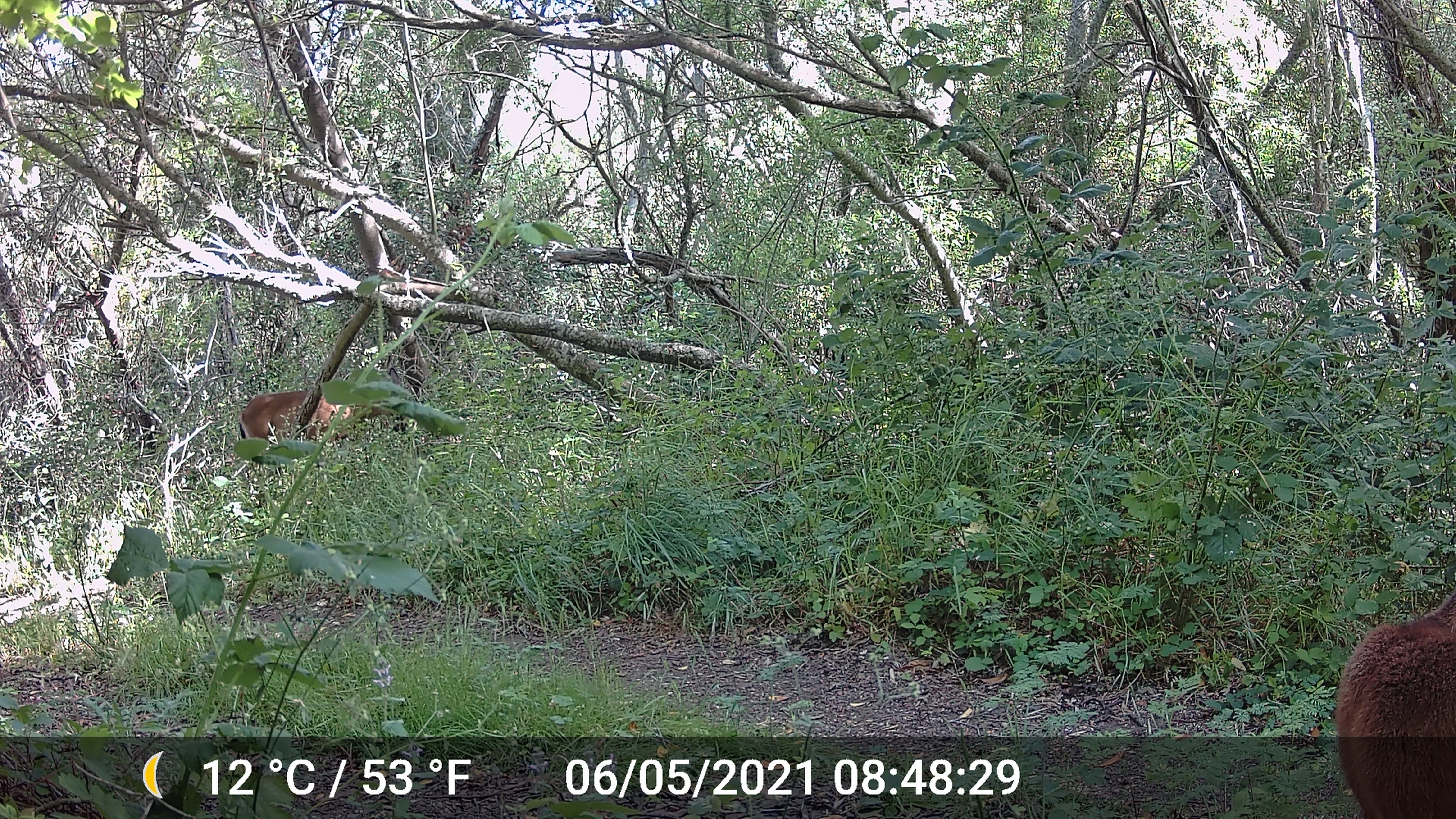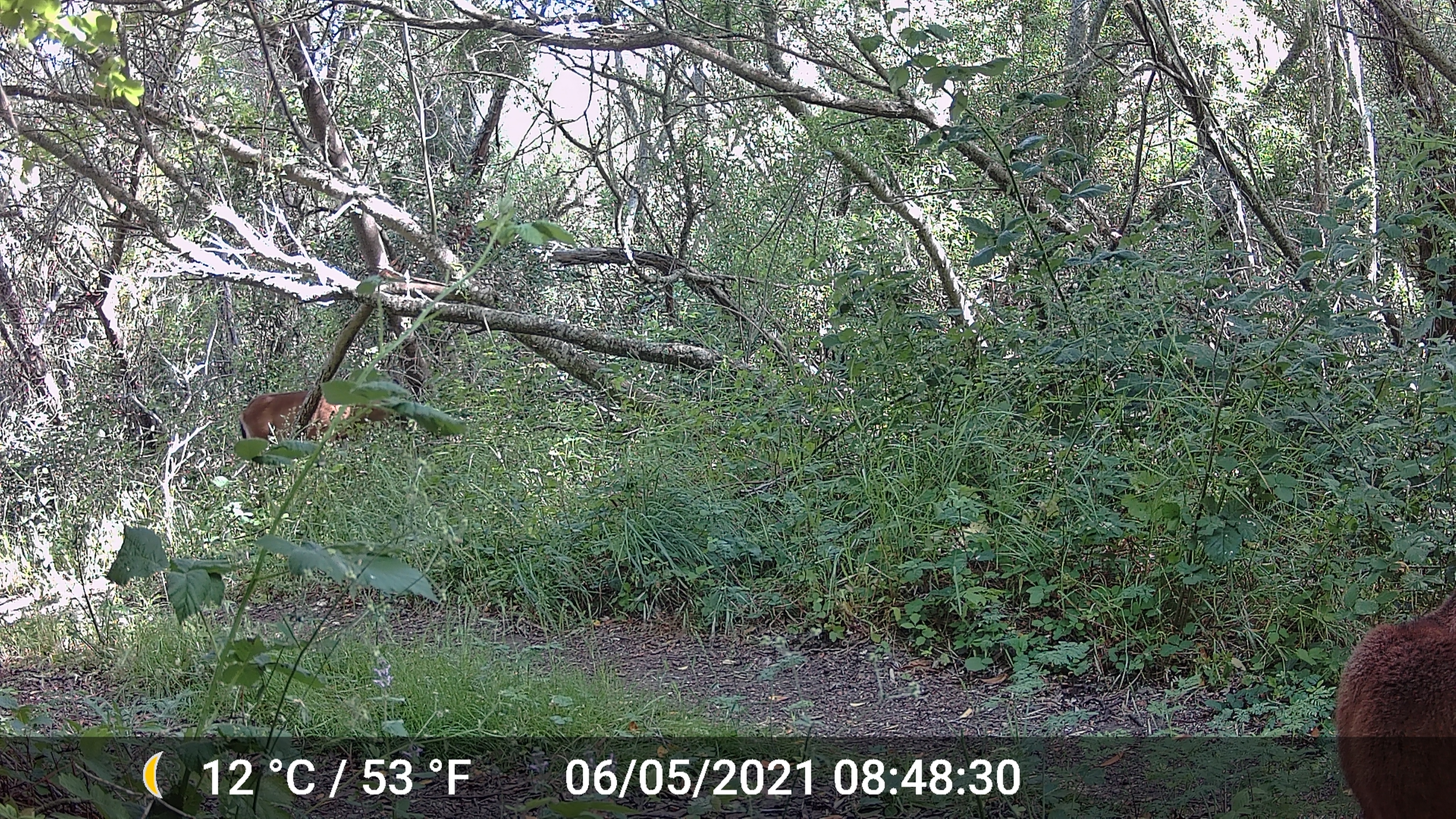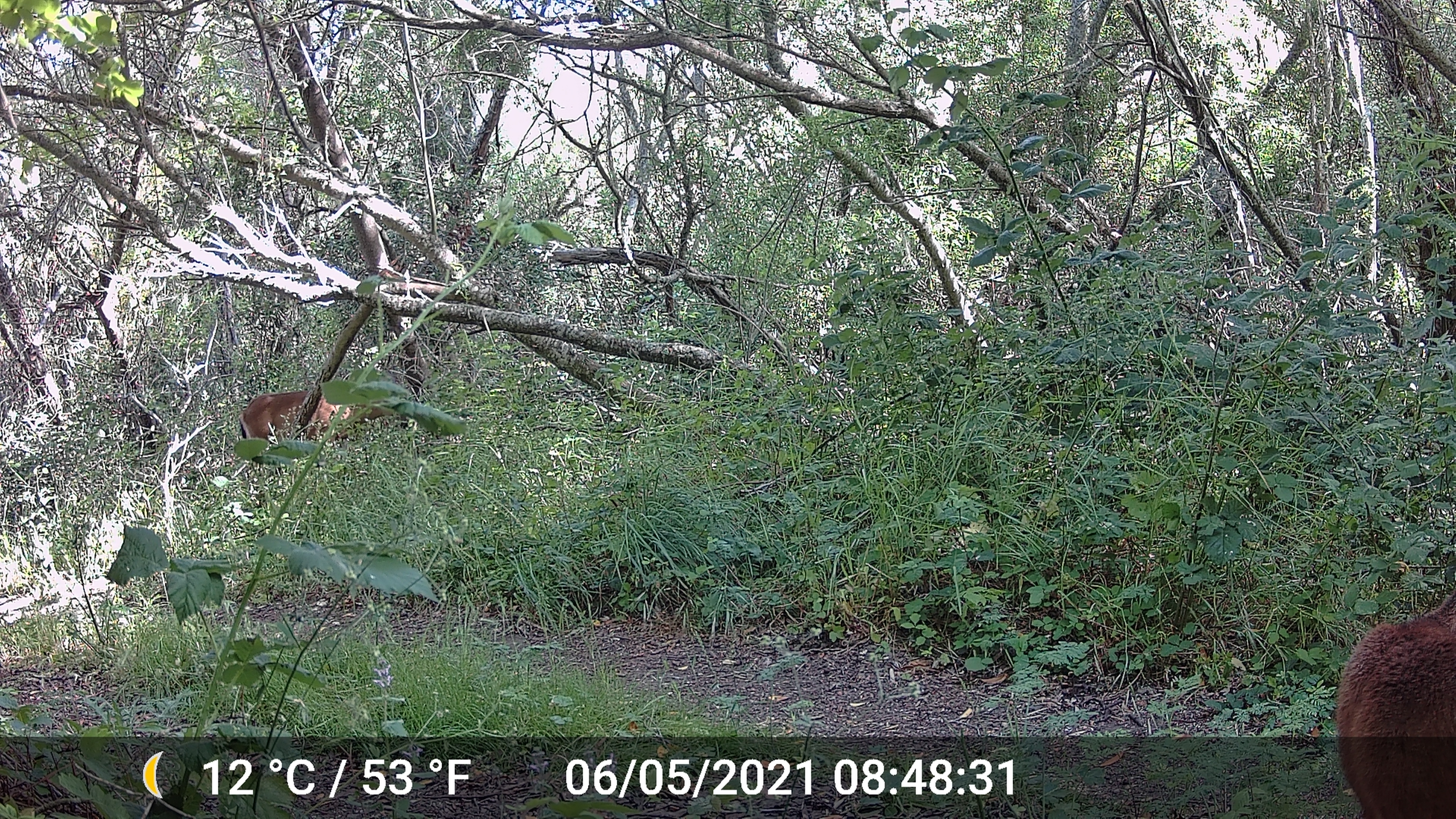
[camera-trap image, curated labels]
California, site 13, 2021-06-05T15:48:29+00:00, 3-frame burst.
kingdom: Animalia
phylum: Chordata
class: Mammalia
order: Artiodactyla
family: Cervidae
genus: Odocoileus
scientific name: Odocoileus hemionus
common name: mule deer